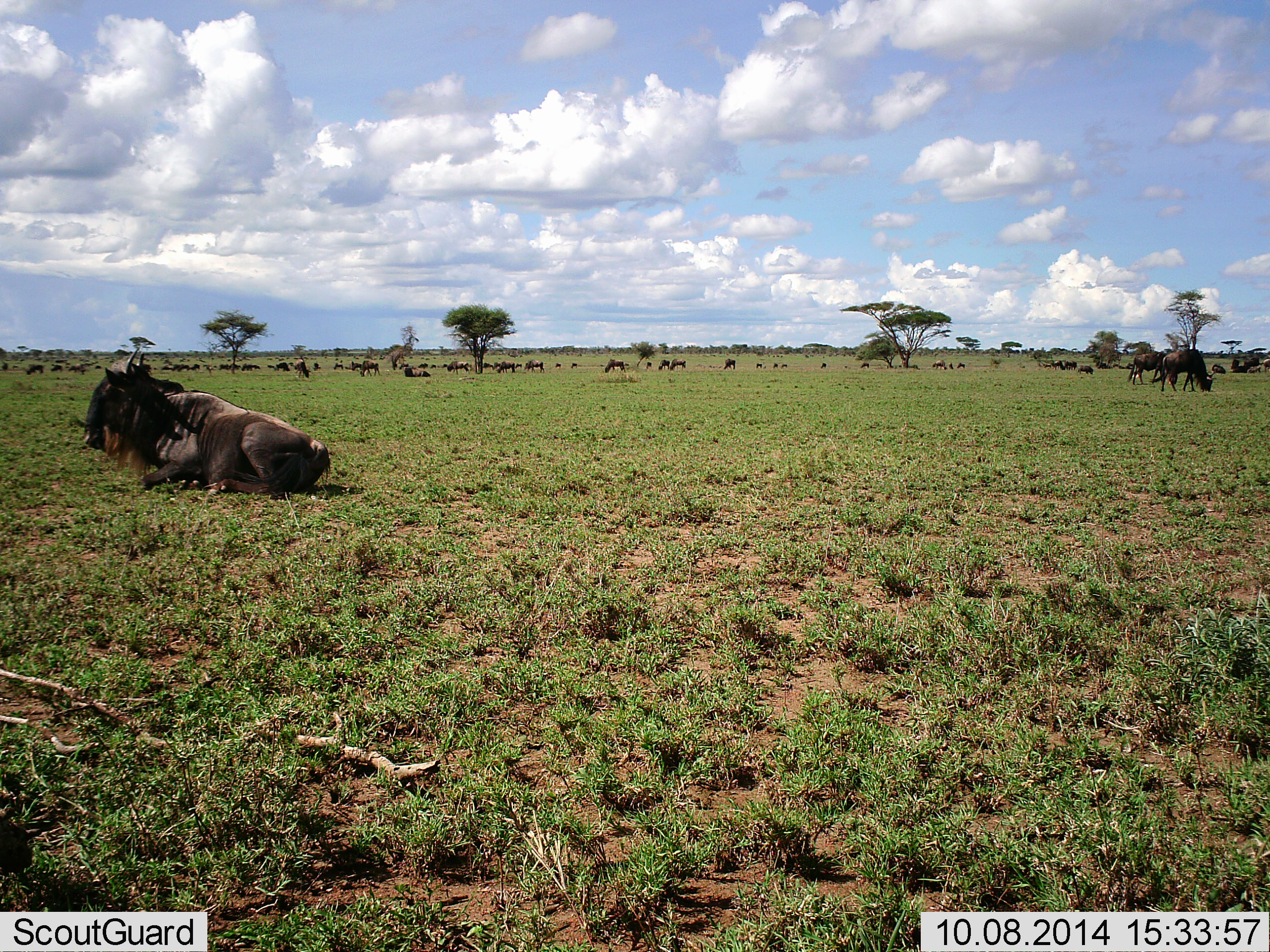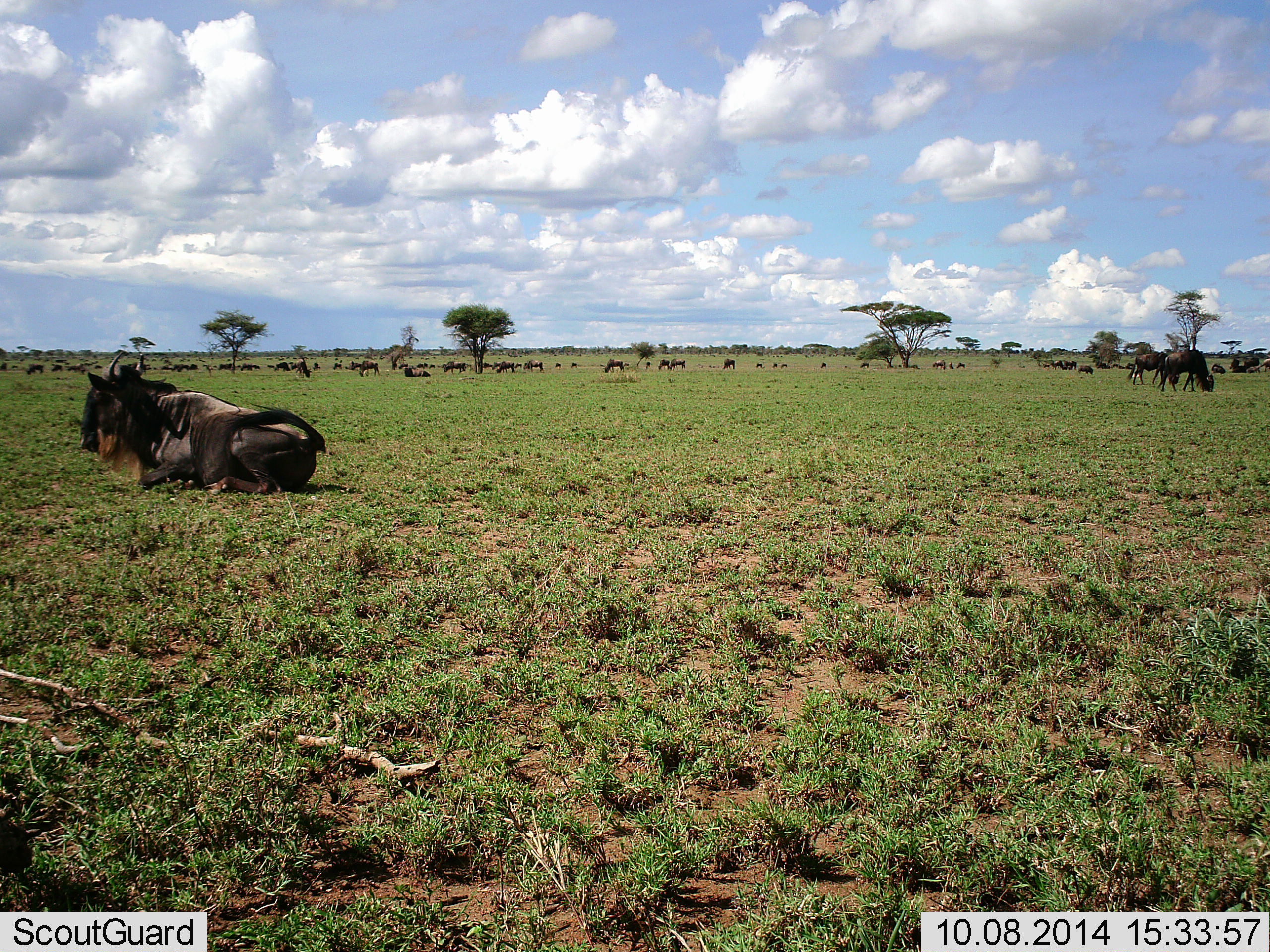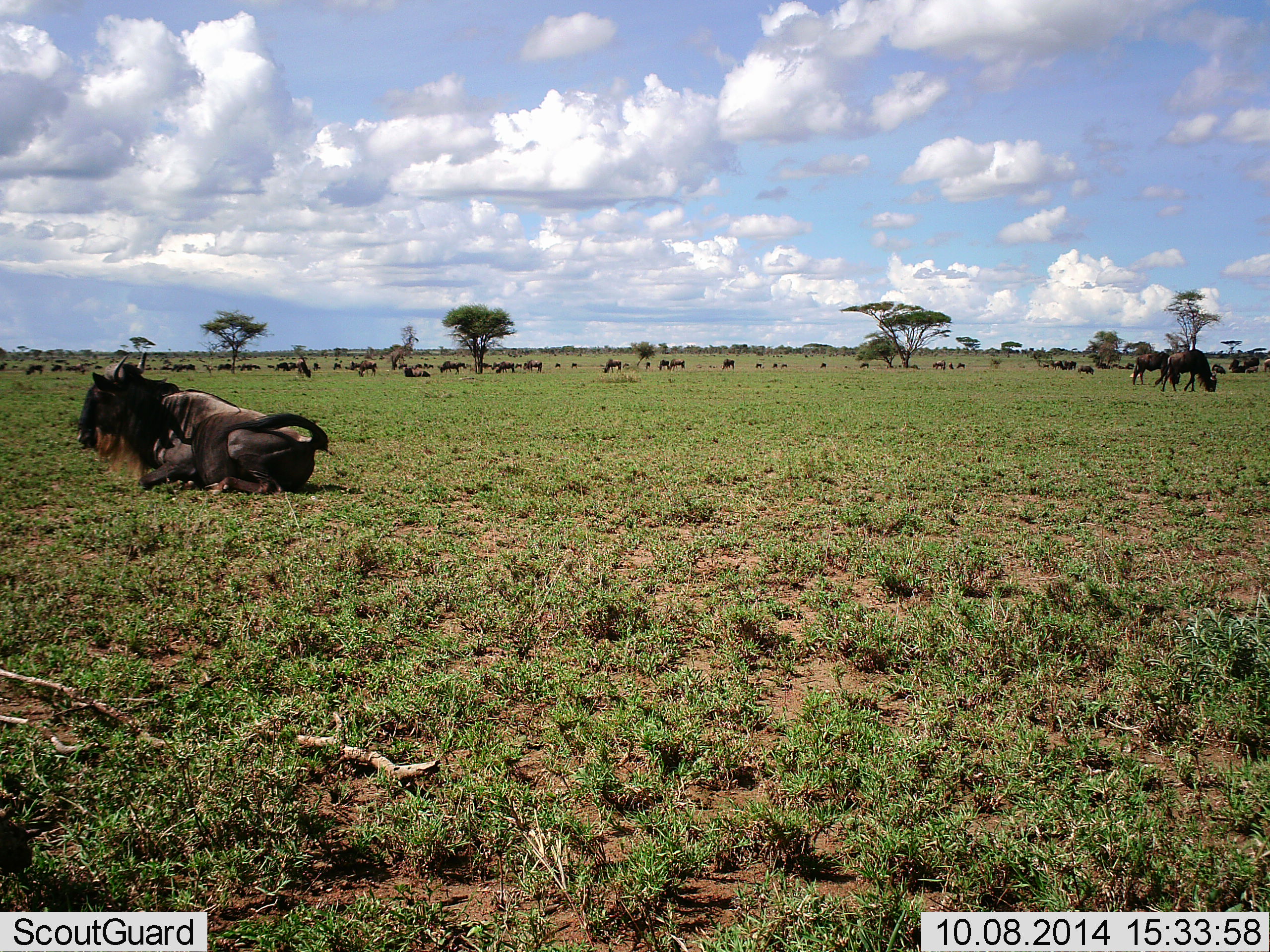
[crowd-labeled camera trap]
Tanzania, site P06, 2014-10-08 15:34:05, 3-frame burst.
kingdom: Animalia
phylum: Chordata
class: Mammalia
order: Artiodactyla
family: Bovidae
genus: Connochaetes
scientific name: Connochaetes taurinus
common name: blue wildebeest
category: wildebeest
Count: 11-50.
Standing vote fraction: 60%.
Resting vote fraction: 80%.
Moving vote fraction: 70%.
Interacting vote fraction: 10%.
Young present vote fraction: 0%.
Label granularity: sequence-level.